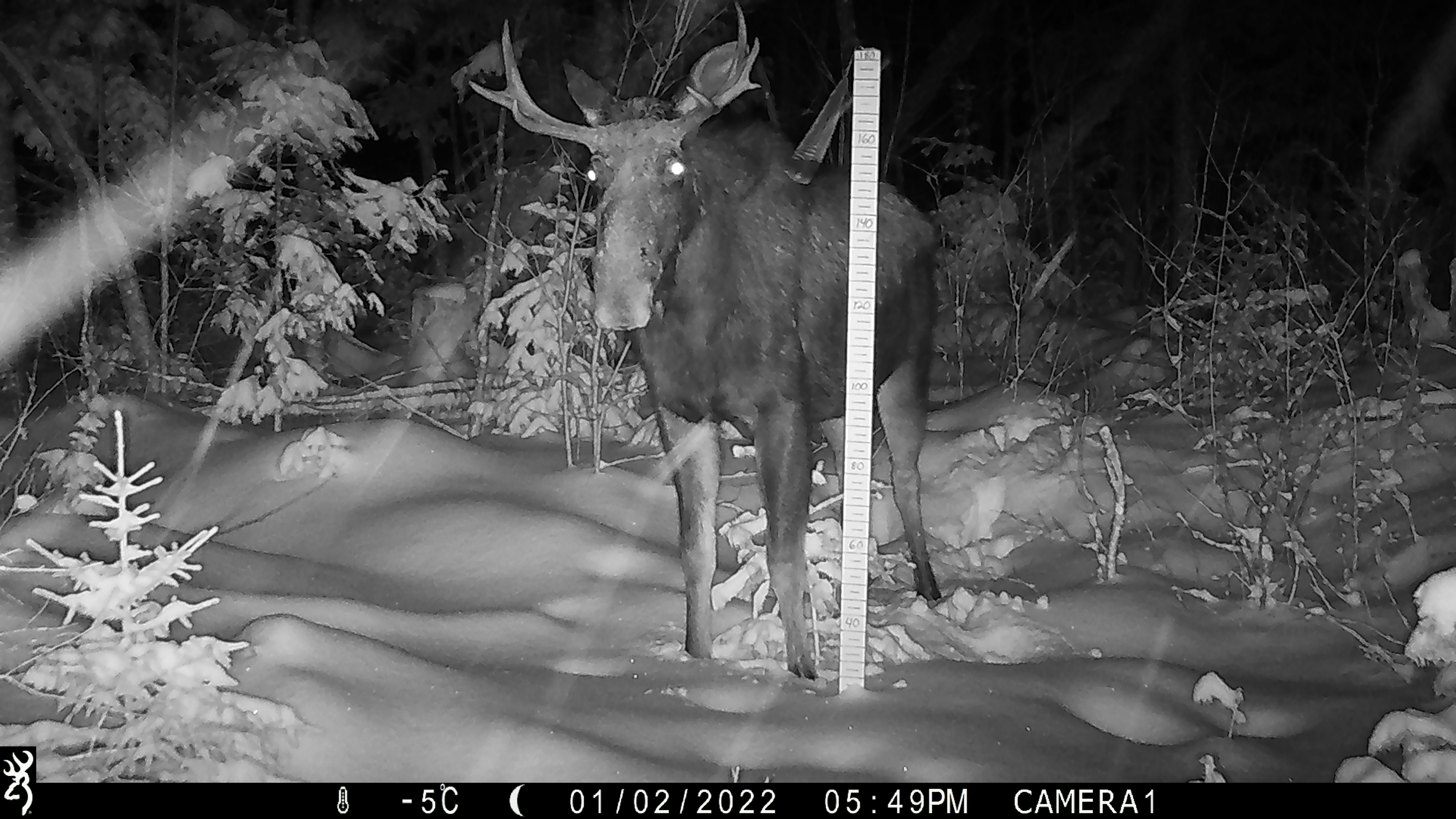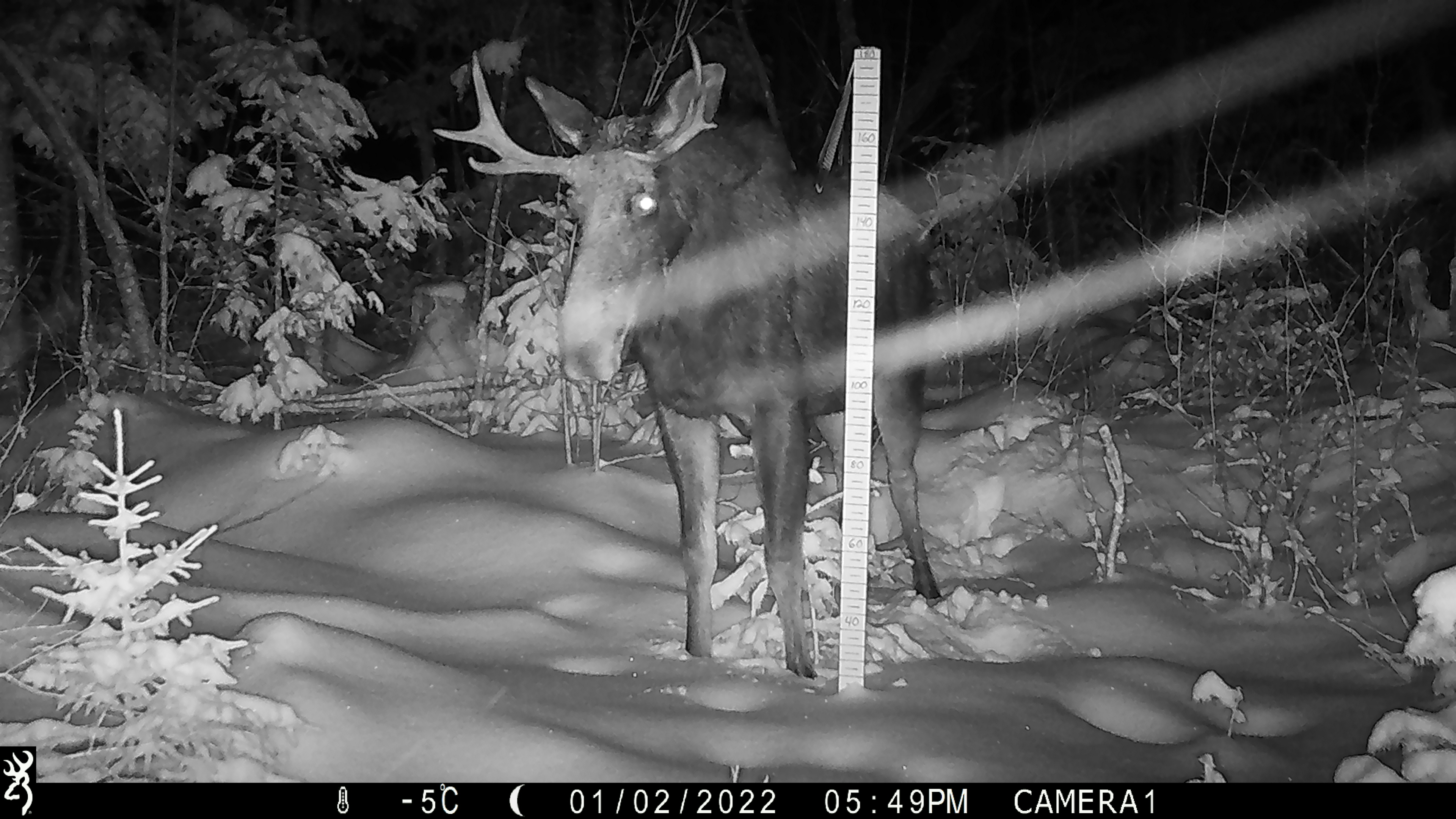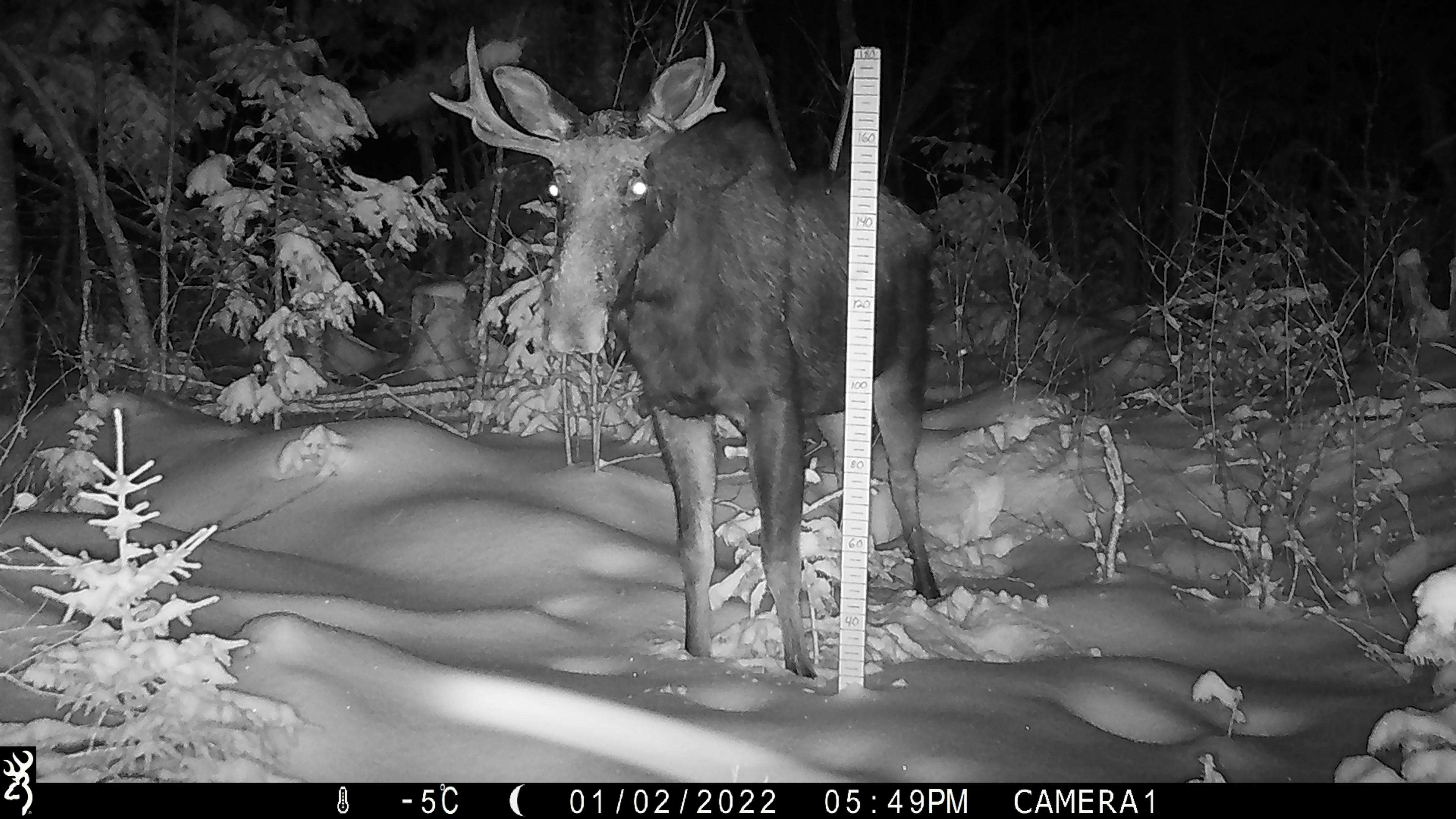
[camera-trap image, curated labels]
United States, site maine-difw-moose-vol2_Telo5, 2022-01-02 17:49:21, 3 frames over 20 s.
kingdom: Animalia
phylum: Chordata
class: Mammalia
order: Artiodactyla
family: Cervidae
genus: Alces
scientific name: Alces alces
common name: moose